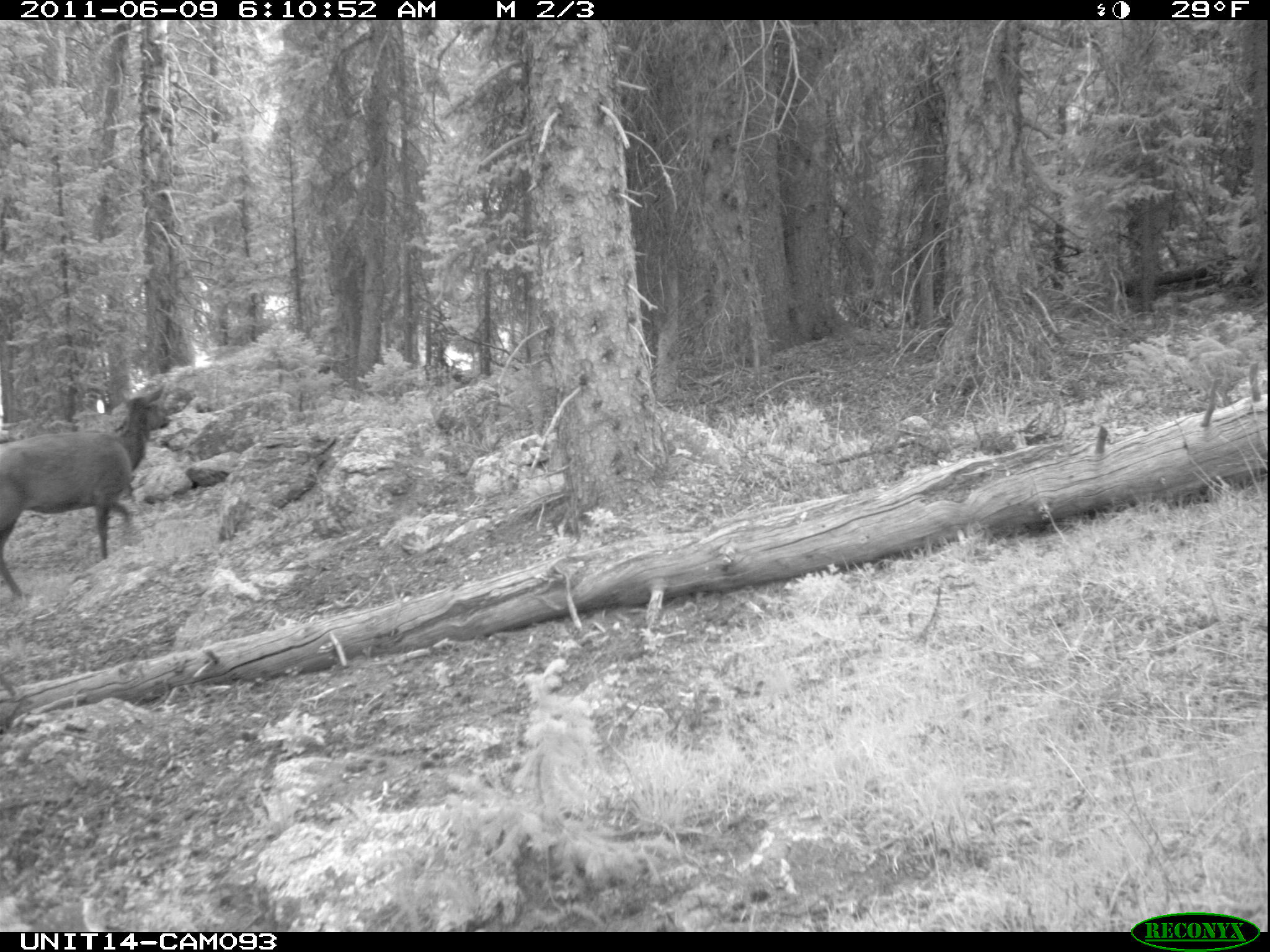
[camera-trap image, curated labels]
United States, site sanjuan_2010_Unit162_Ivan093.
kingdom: Animalia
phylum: Chordata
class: Mammalia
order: Artiodactyla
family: Cervidae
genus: Cervus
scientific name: Cervus elaphus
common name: red deer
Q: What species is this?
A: Cervus elaphus (red deer).